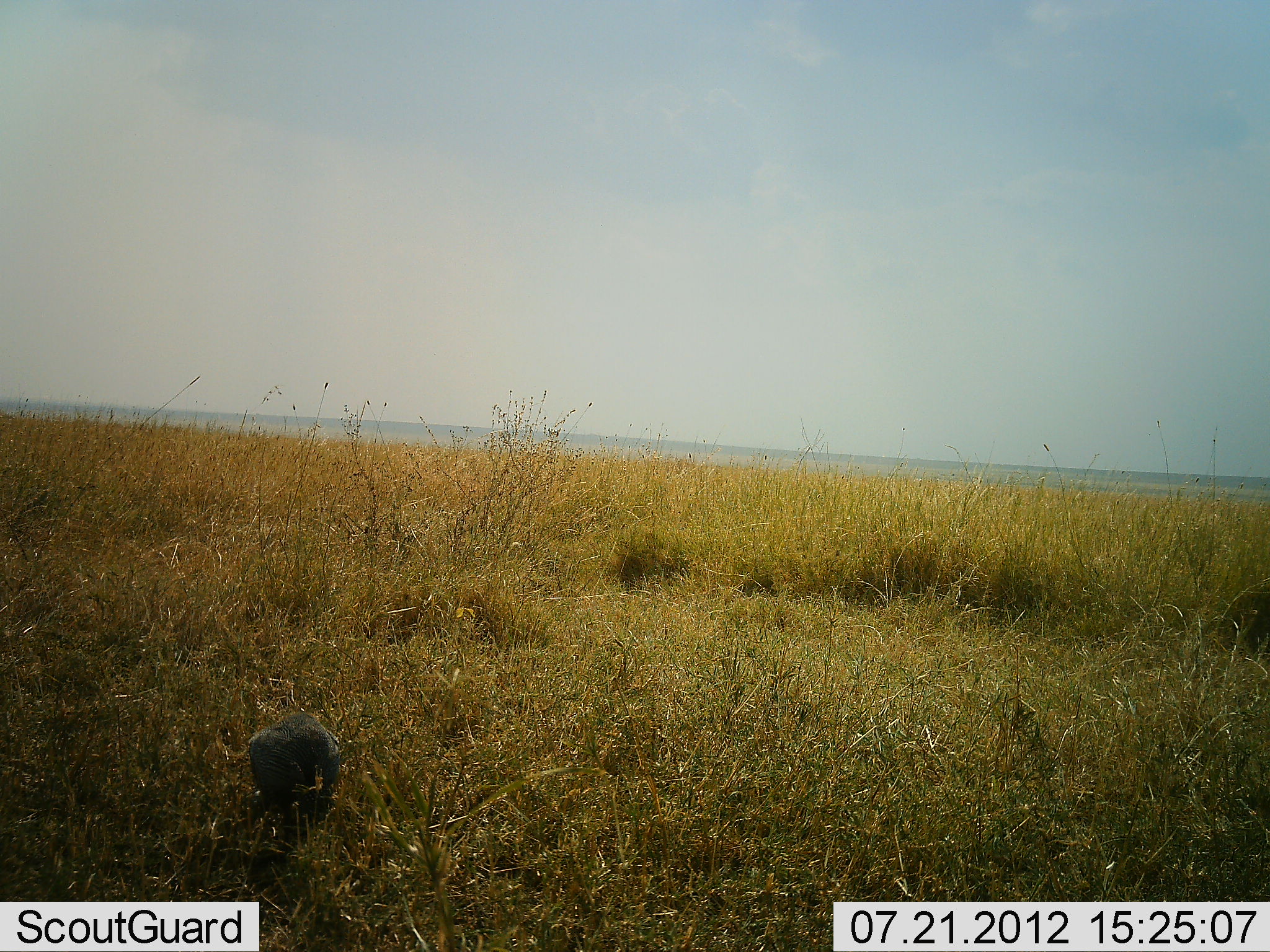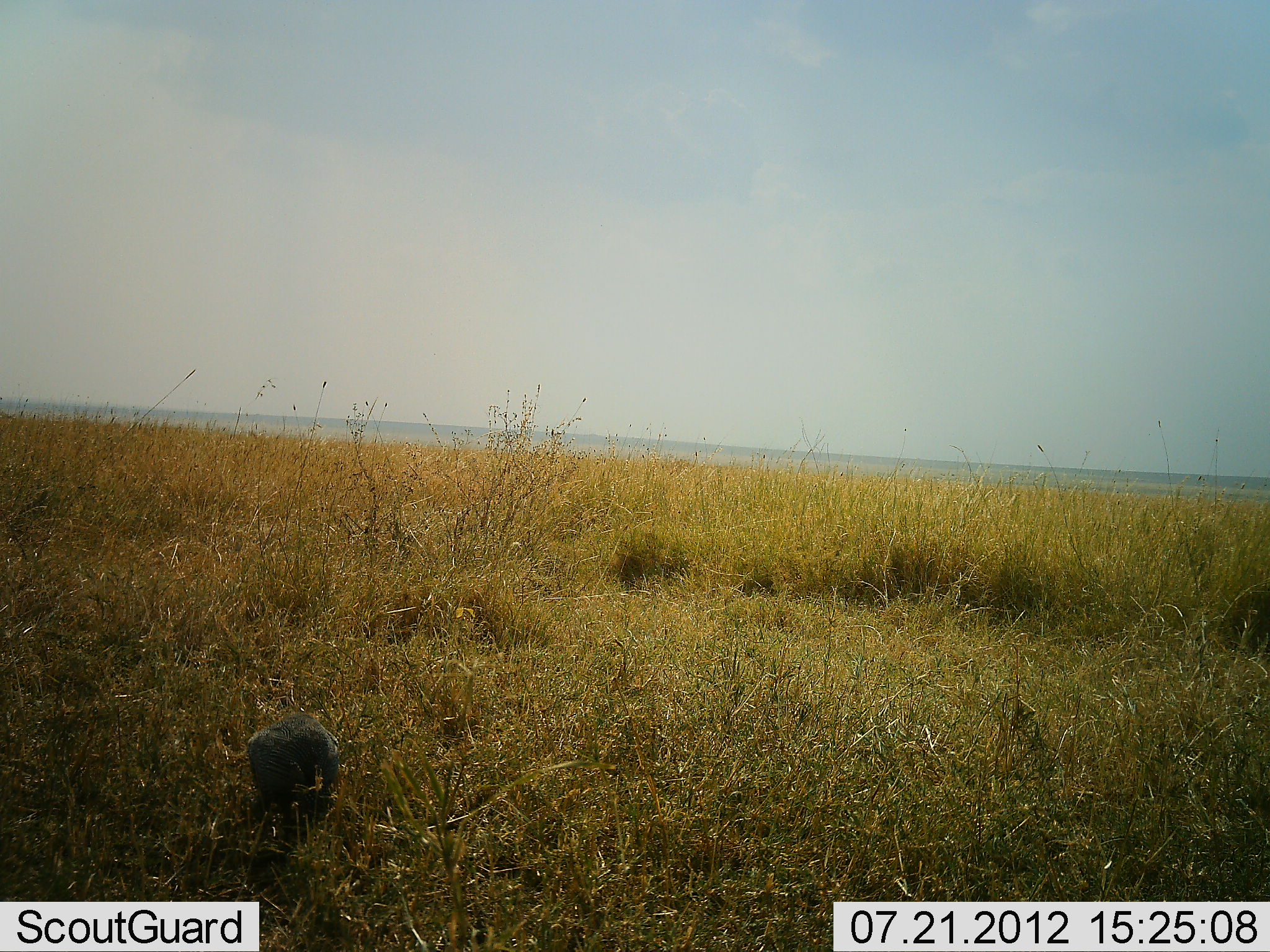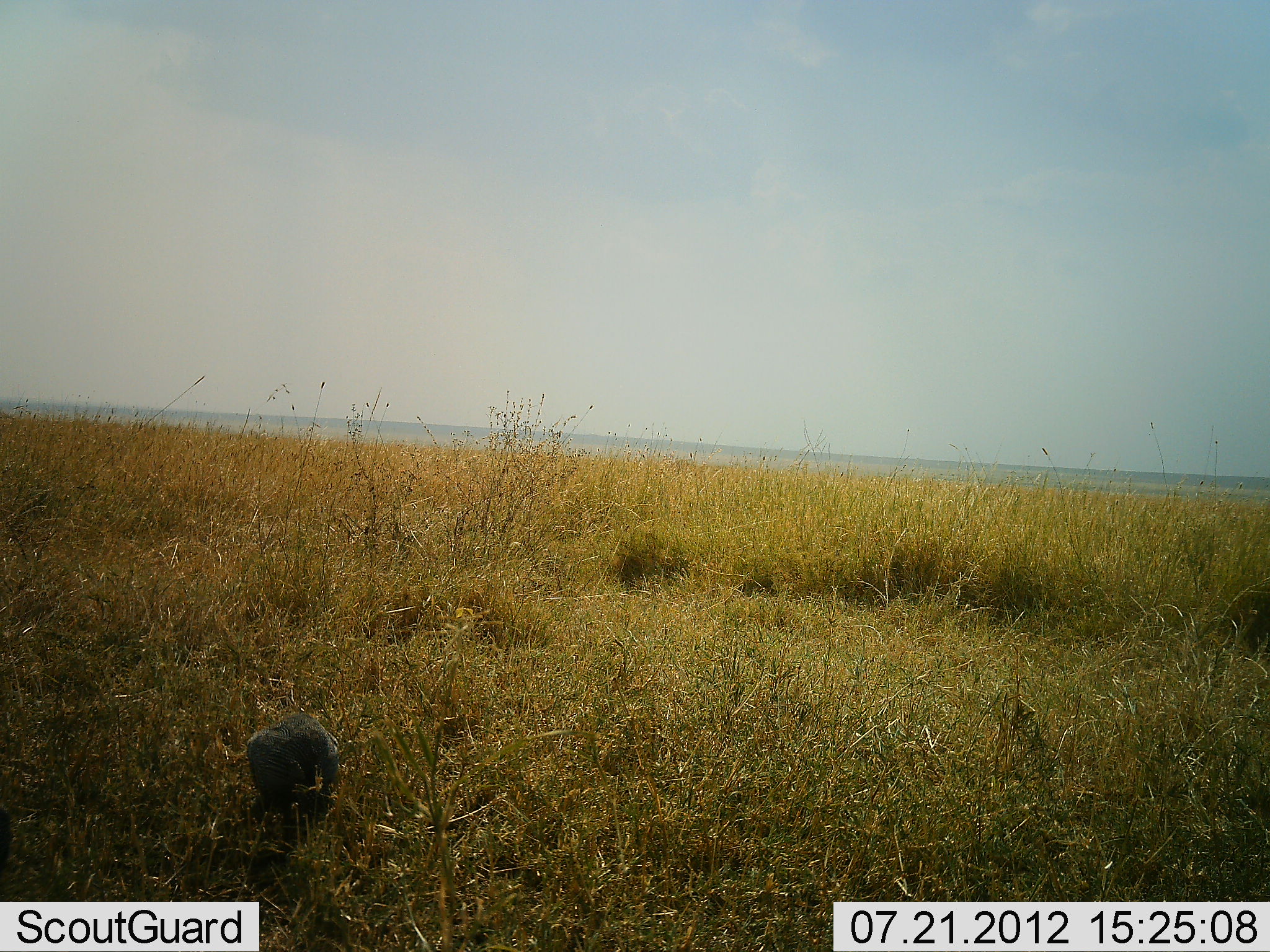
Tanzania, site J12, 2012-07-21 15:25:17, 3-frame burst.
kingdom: Animalia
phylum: Chordata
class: Aves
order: Galliformes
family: Numididae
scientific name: Numididae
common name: guinea fowl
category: guineafowl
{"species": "guineafowl (guinea fowl) (Numididae)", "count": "1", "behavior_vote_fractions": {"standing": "30%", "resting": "0%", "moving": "20%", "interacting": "0%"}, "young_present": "0%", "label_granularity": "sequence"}